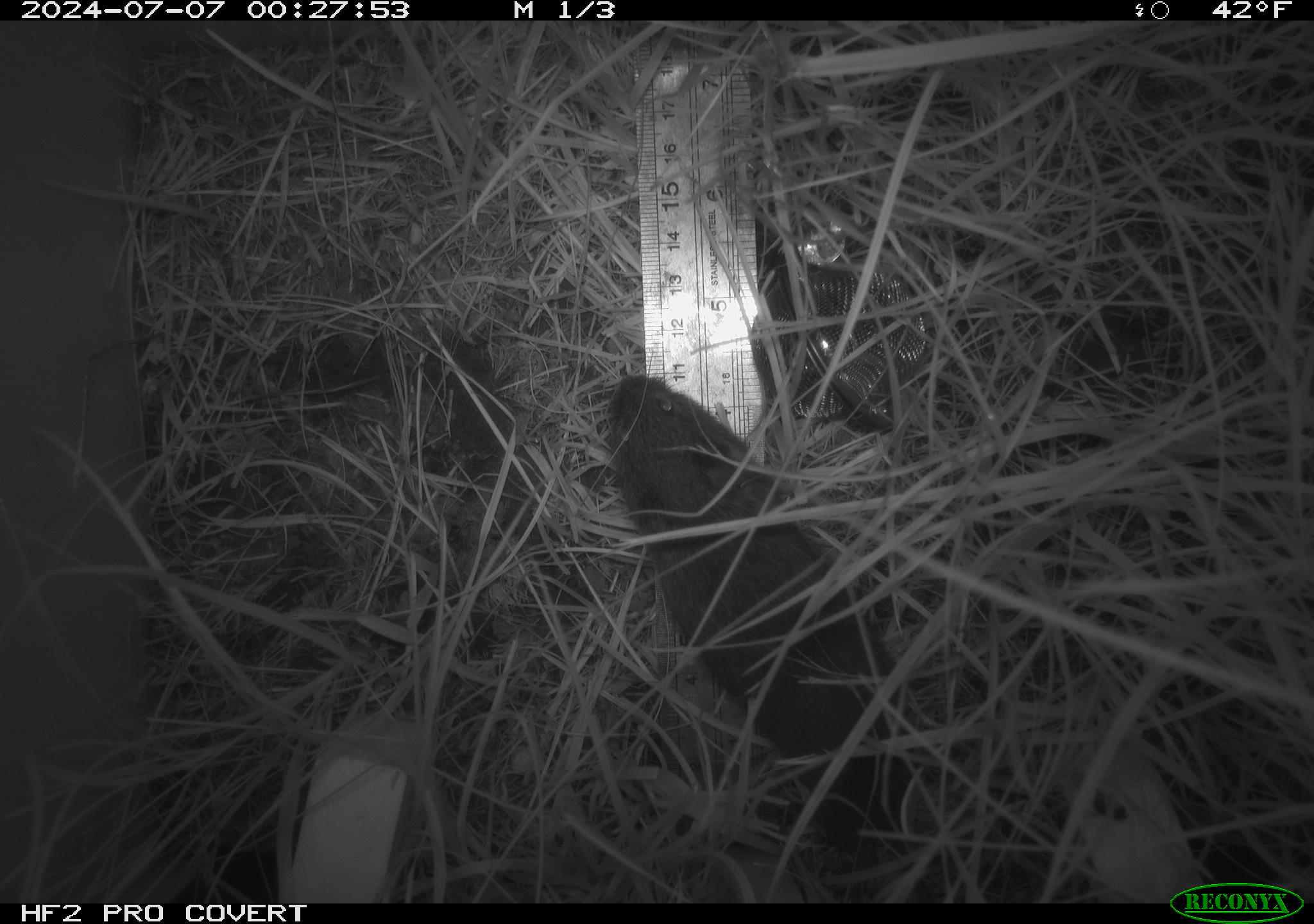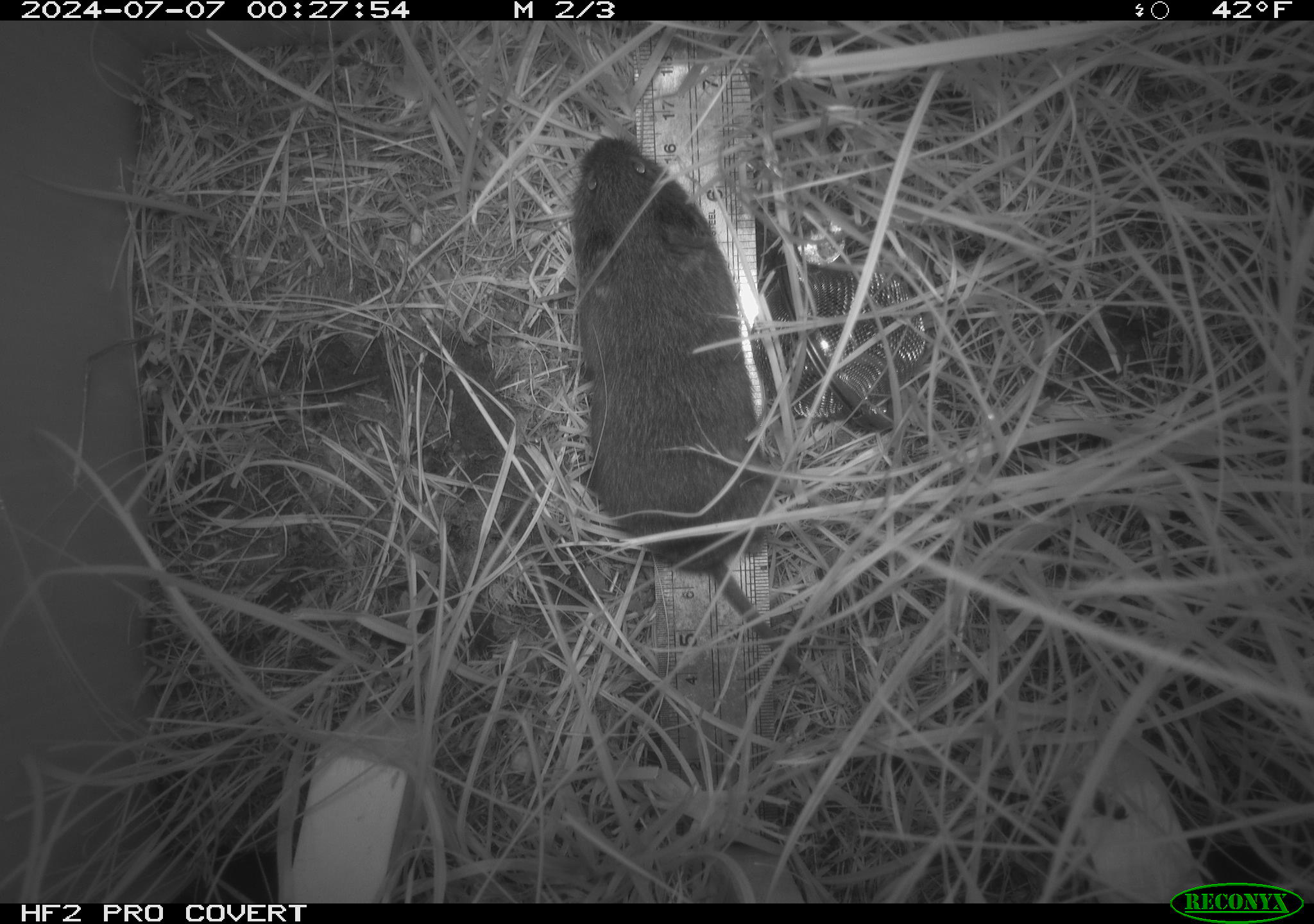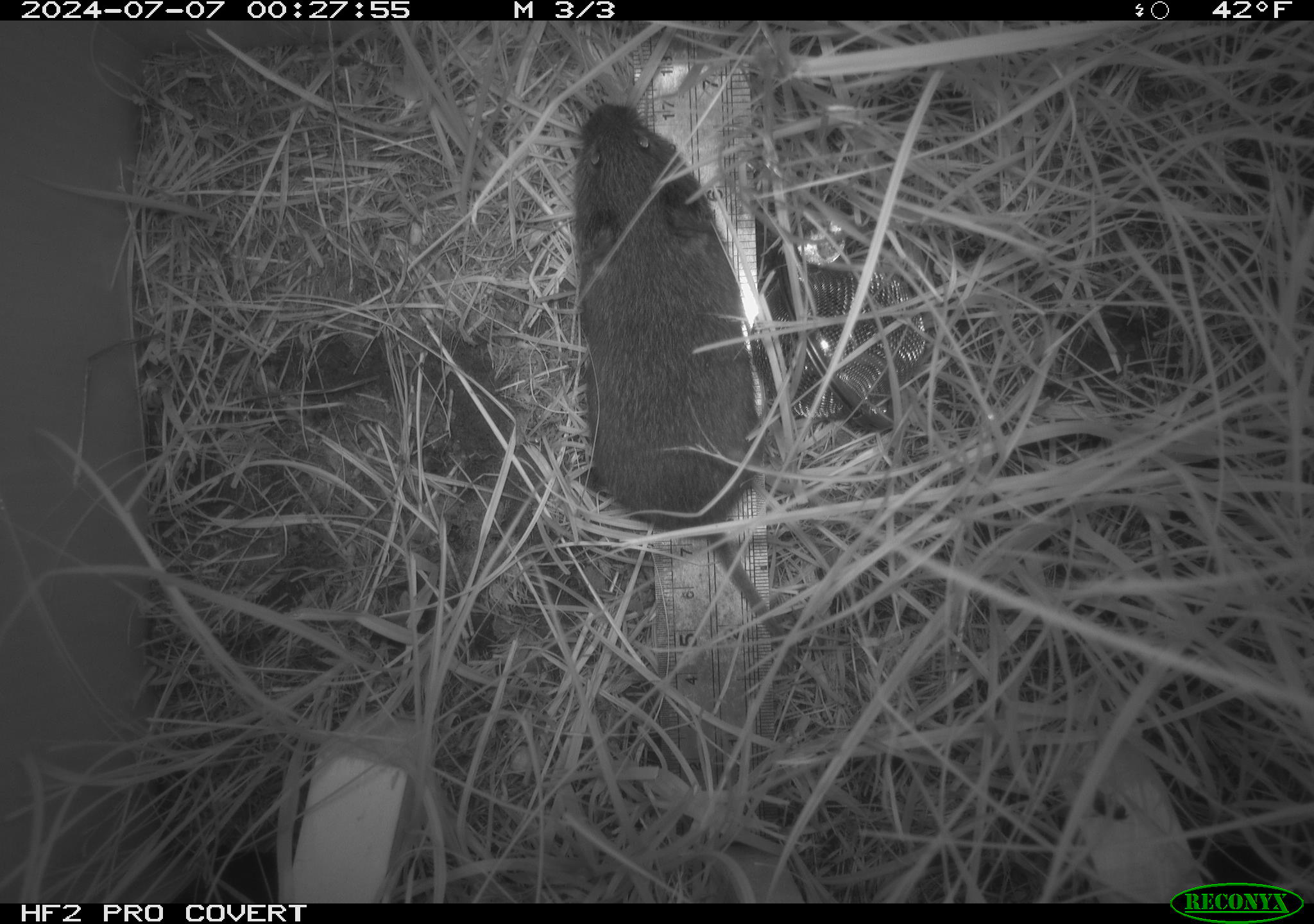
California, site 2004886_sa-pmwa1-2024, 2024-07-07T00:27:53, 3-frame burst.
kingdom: Animalia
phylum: Chordata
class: Mammalia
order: Rodentia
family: Cricetidae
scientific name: Arvicolinae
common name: voles, lemmings, and muskrats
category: arvicolinae subfamily